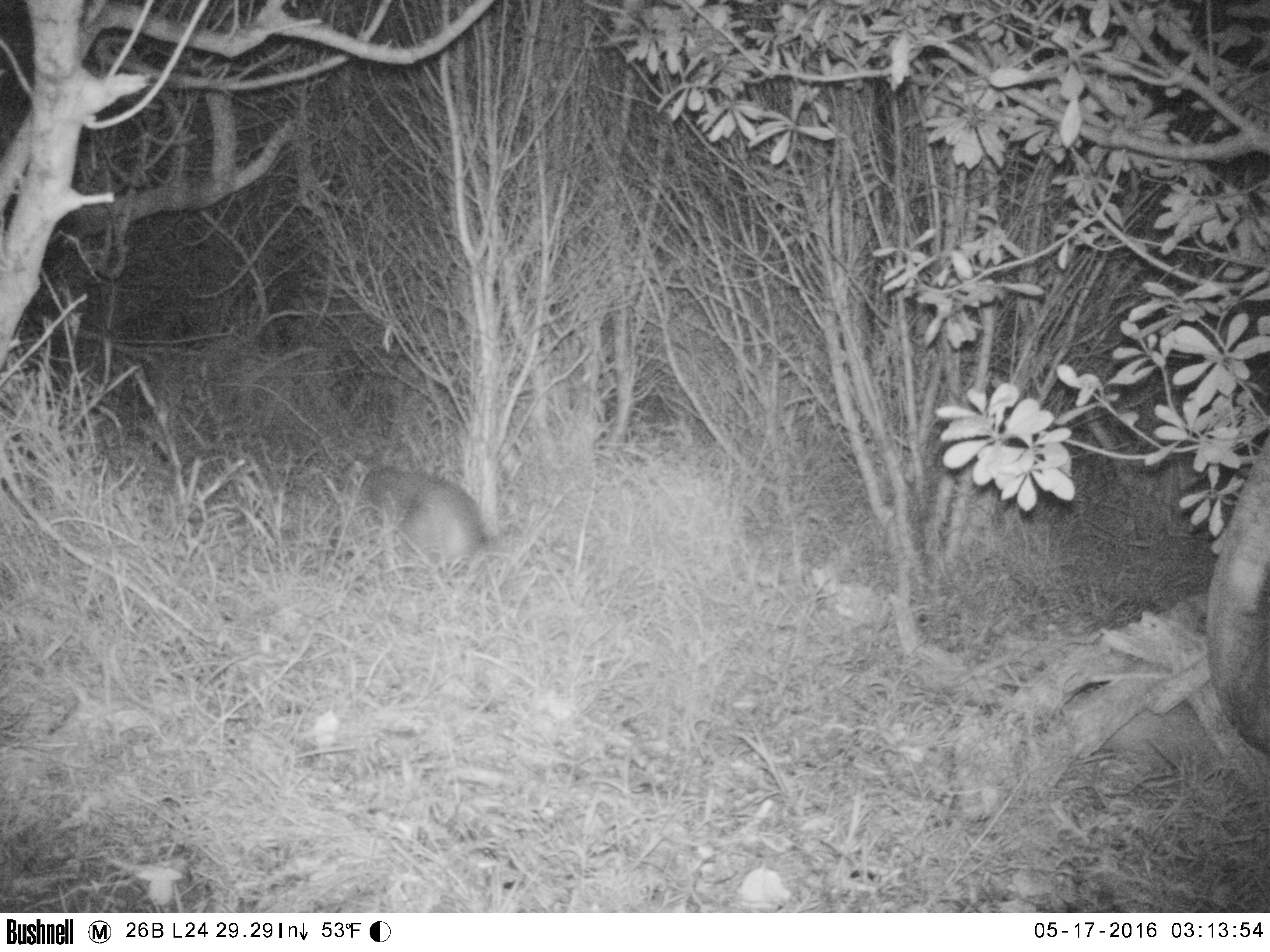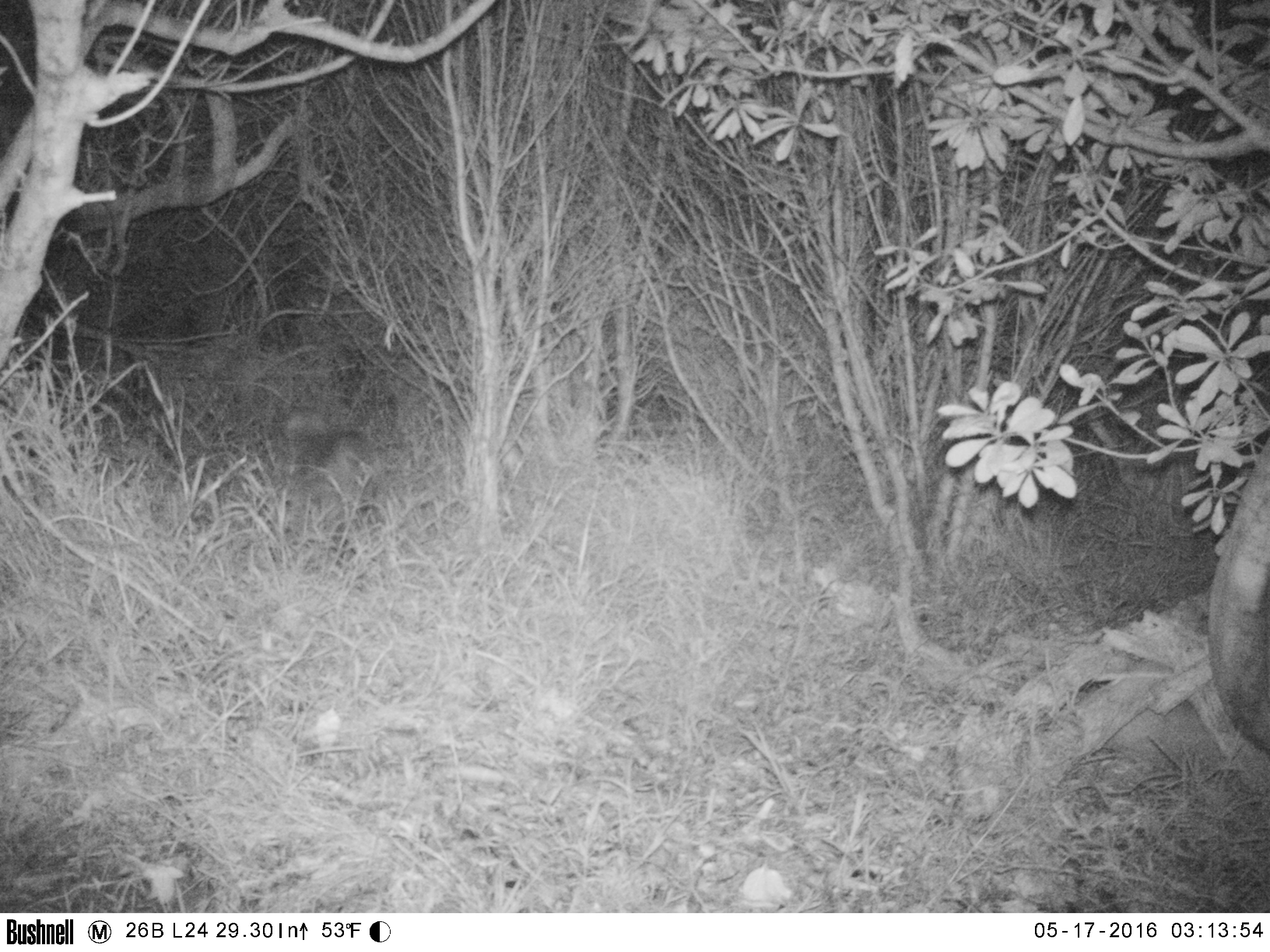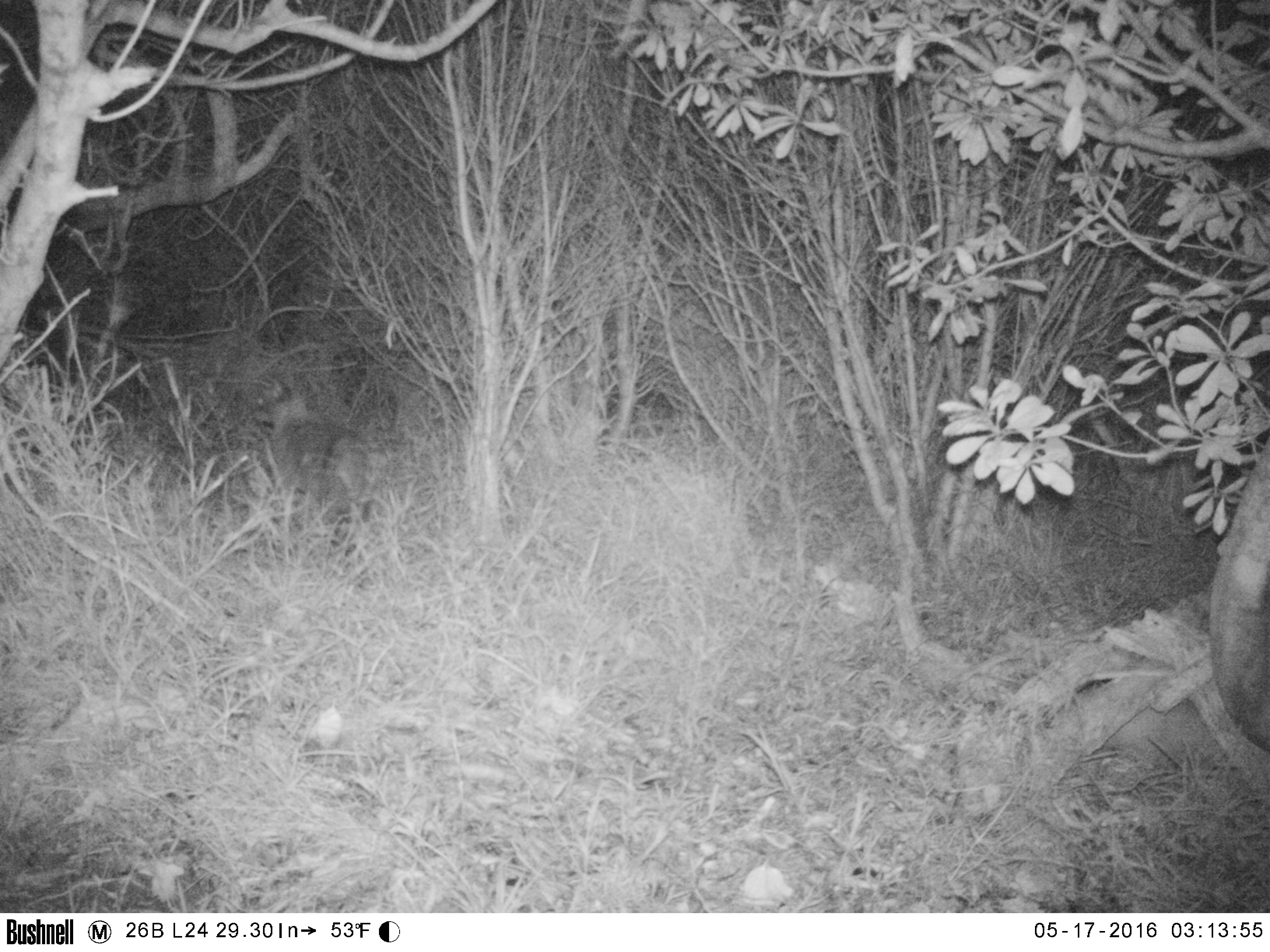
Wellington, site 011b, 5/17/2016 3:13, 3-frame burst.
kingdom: Animalia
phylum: Chordata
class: Mammalia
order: Carnivora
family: Felidae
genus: Felis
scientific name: Felis catus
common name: cat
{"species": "cat (Felis catus)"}